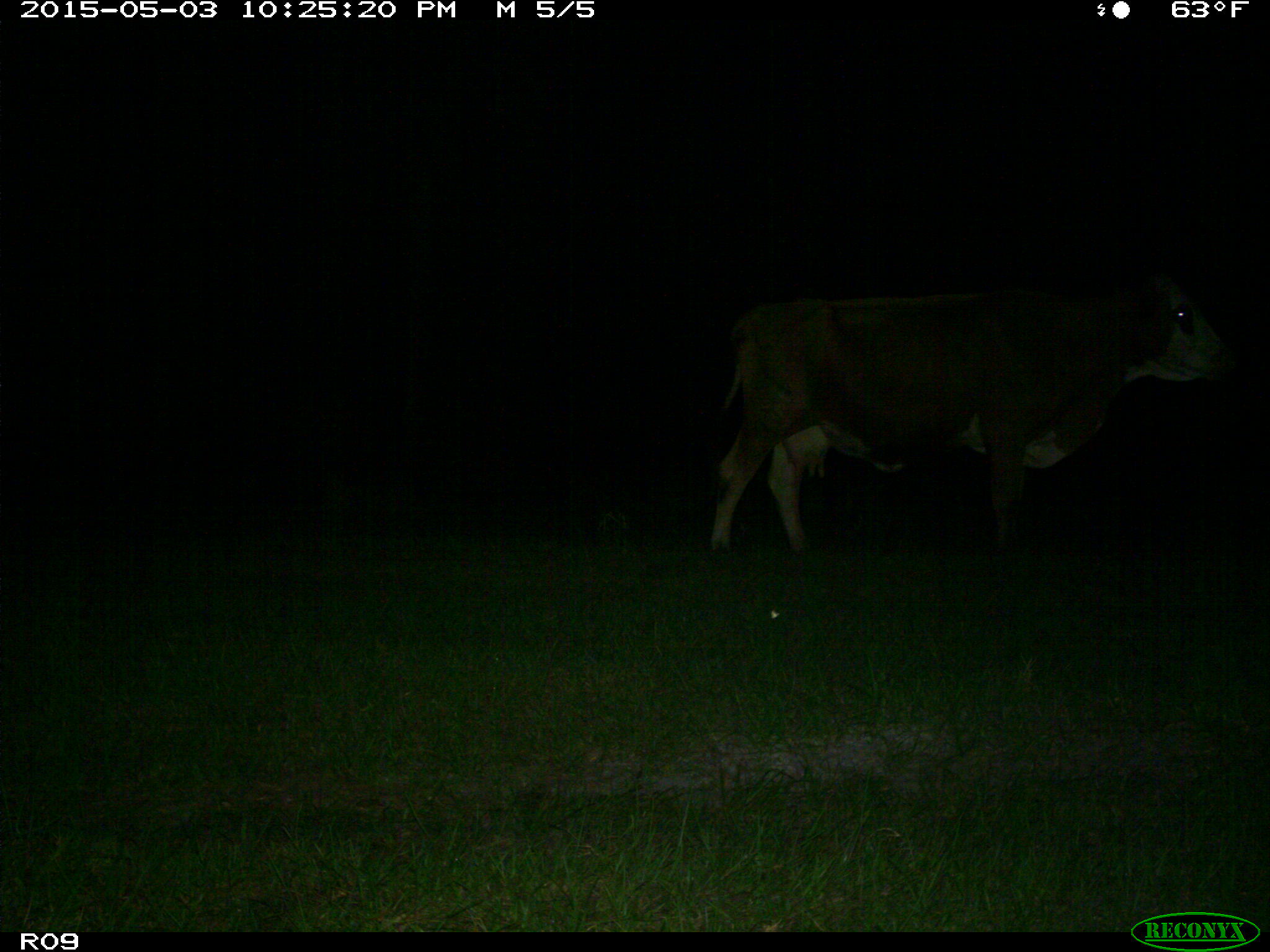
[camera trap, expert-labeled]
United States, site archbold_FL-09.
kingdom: Animalia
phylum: Chordata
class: Mammalia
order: Artiodactyla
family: Bovidae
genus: Bos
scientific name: Bos taurus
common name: domestic cow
Bos taurus (domestic cow).